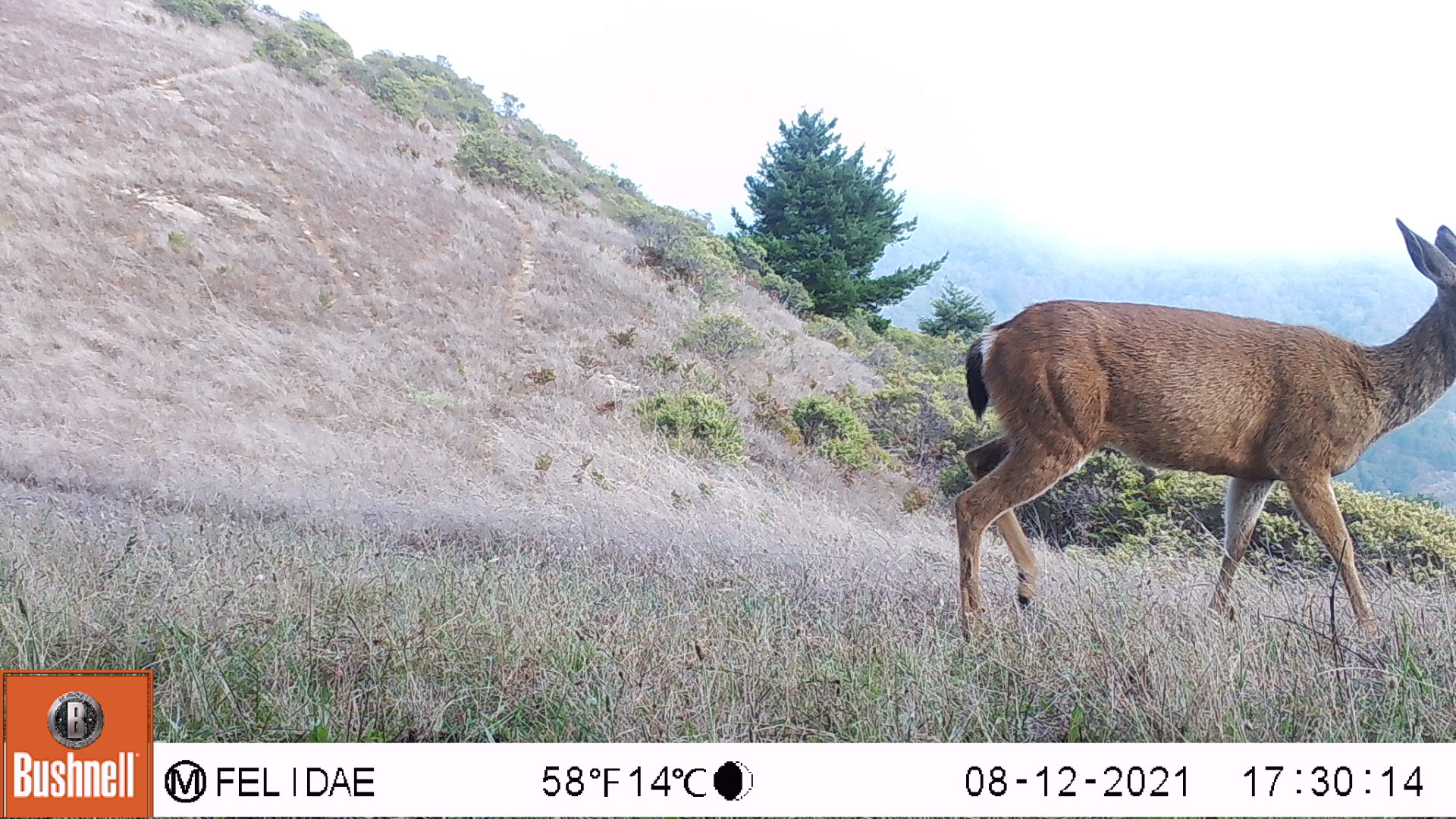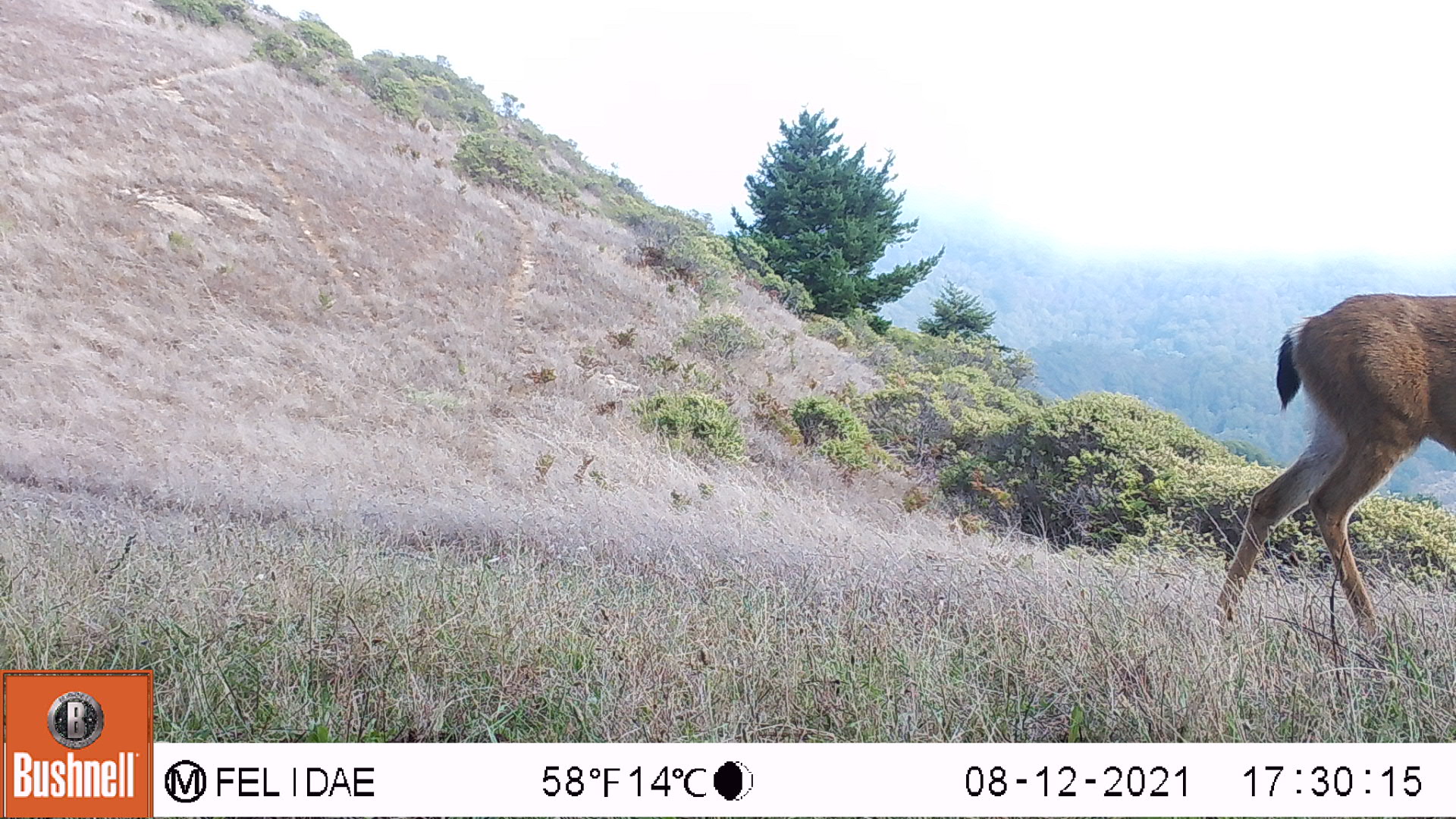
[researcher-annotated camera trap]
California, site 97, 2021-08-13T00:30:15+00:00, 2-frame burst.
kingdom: Animalia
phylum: Chordata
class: Mammalia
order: Artiodactyla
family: Cervidae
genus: Odocoileus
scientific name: Odocoileus hemionus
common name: mule deer